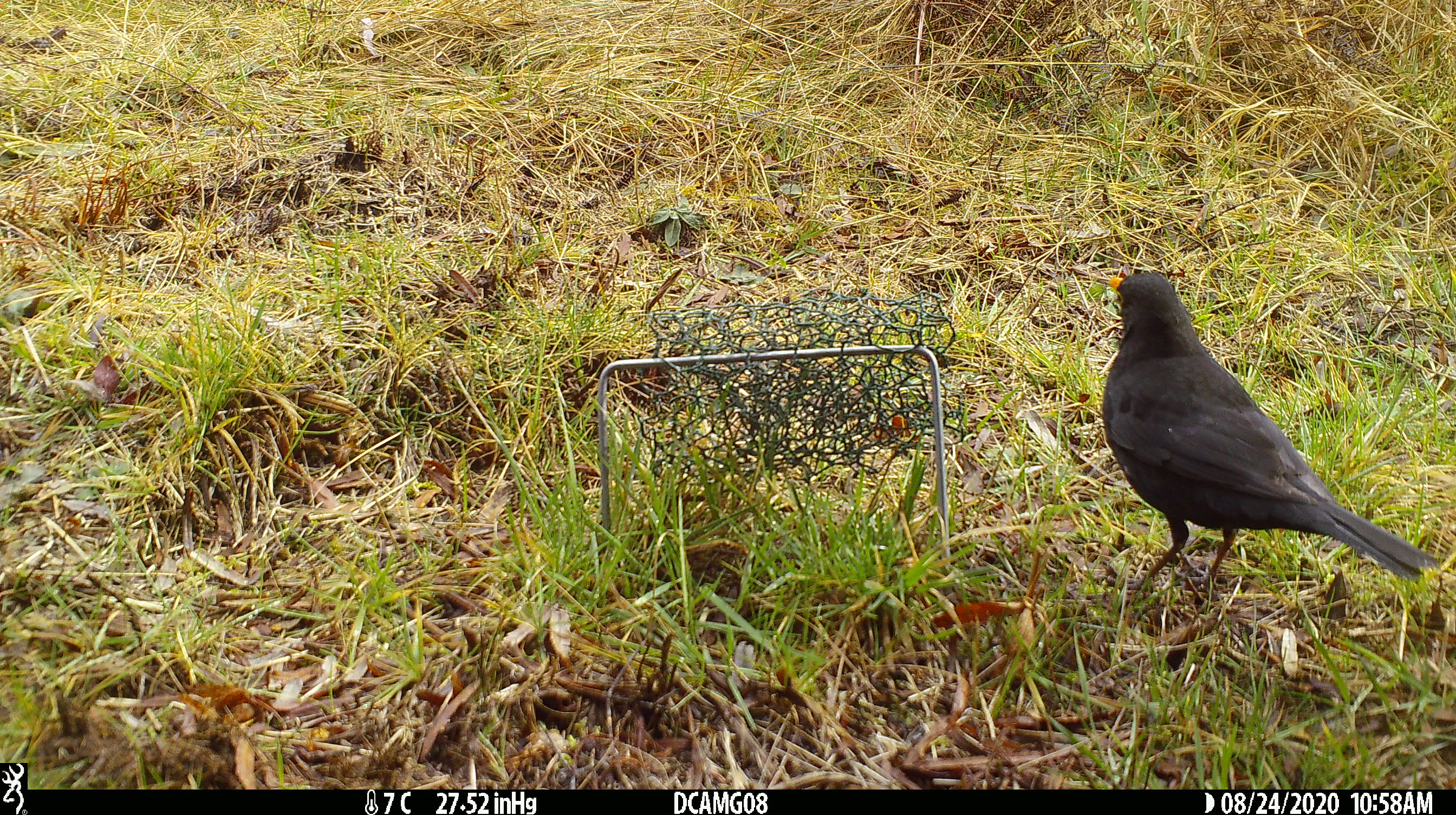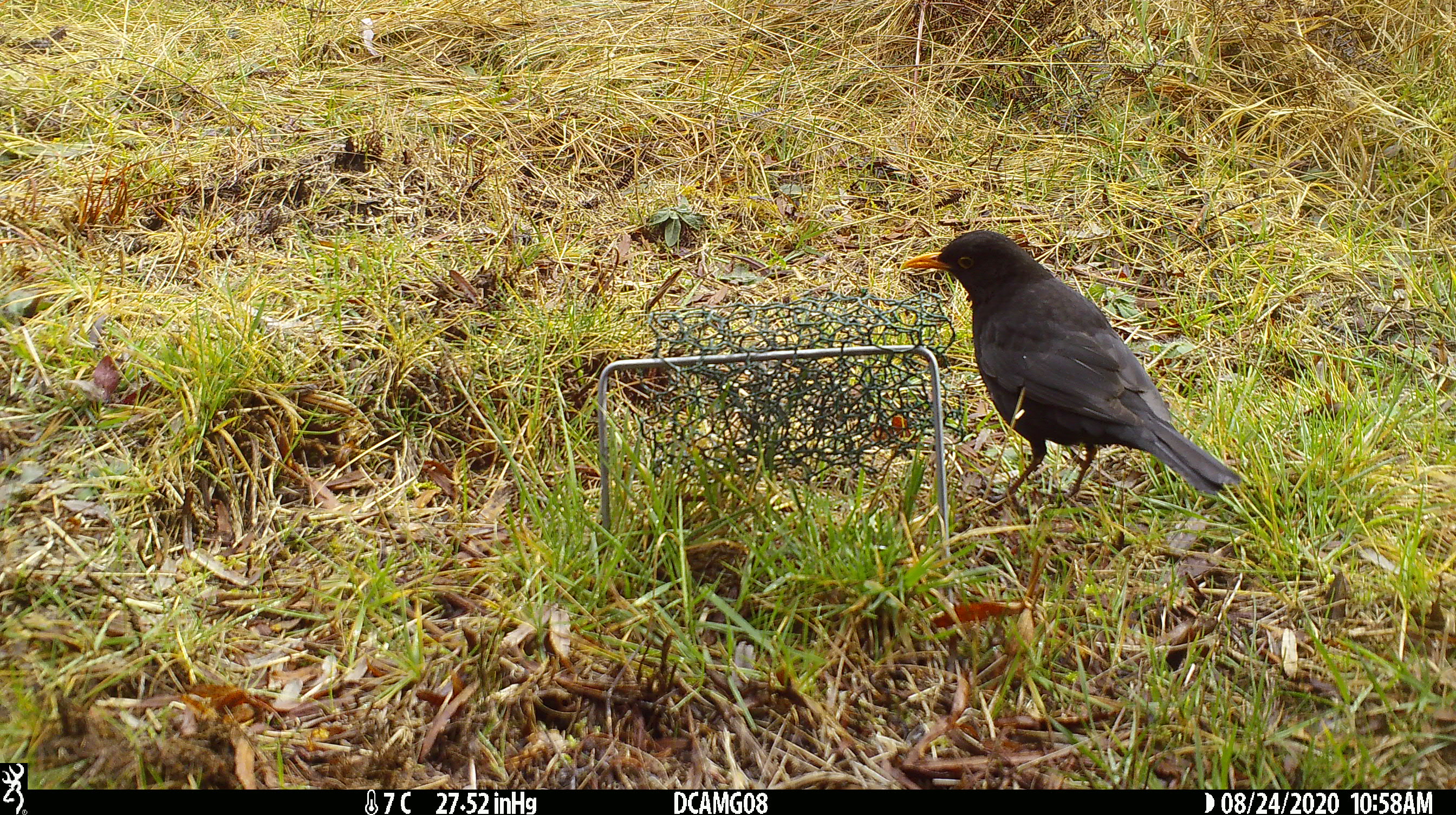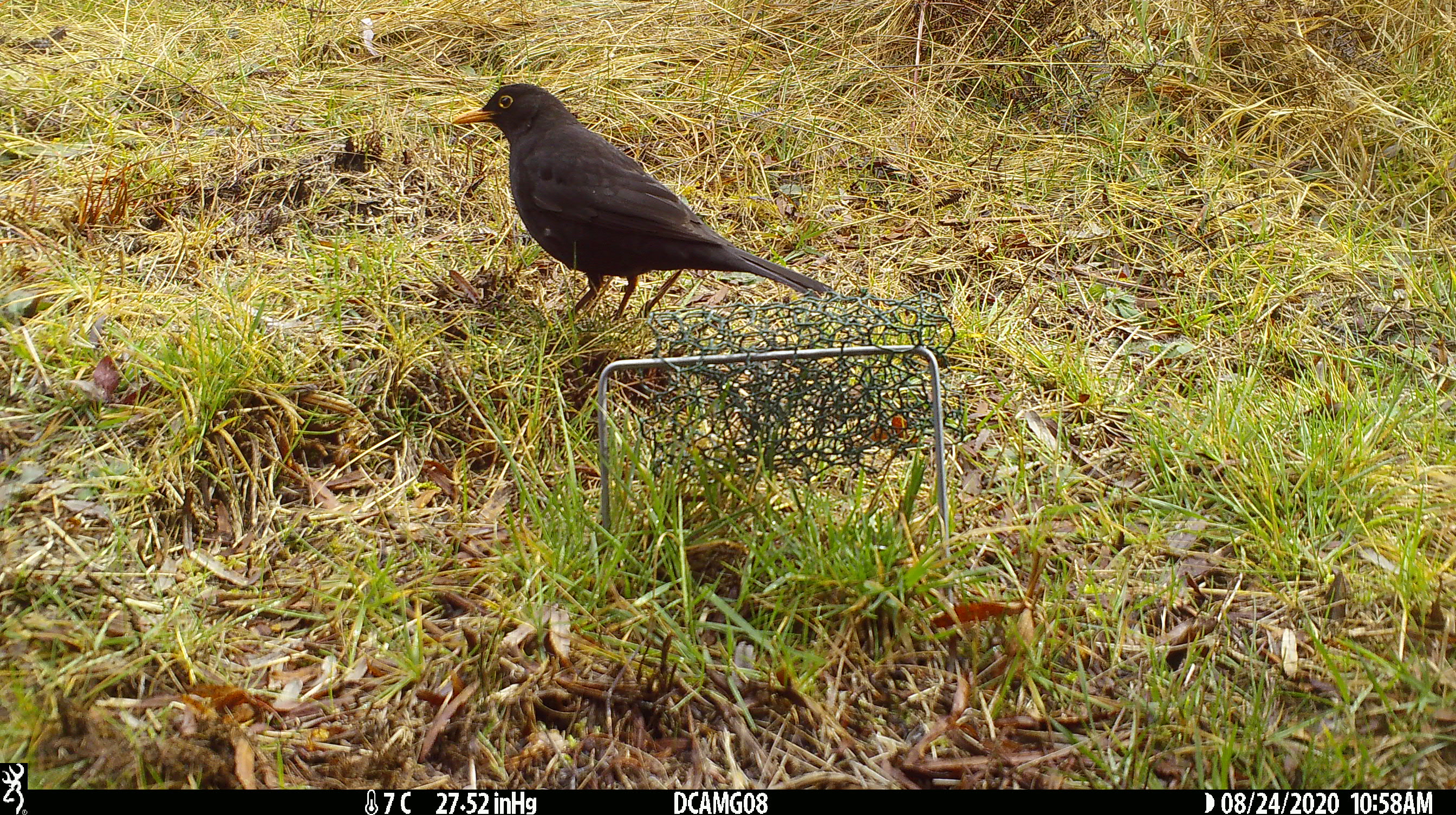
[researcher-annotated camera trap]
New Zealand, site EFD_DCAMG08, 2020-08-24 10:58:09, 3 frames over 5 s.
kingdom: Animalia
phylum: Chordata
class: Aves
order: Passeriformes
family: Turdidae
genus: Turdus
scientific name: Turdus merula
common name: eurasian blackbird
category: blackbird